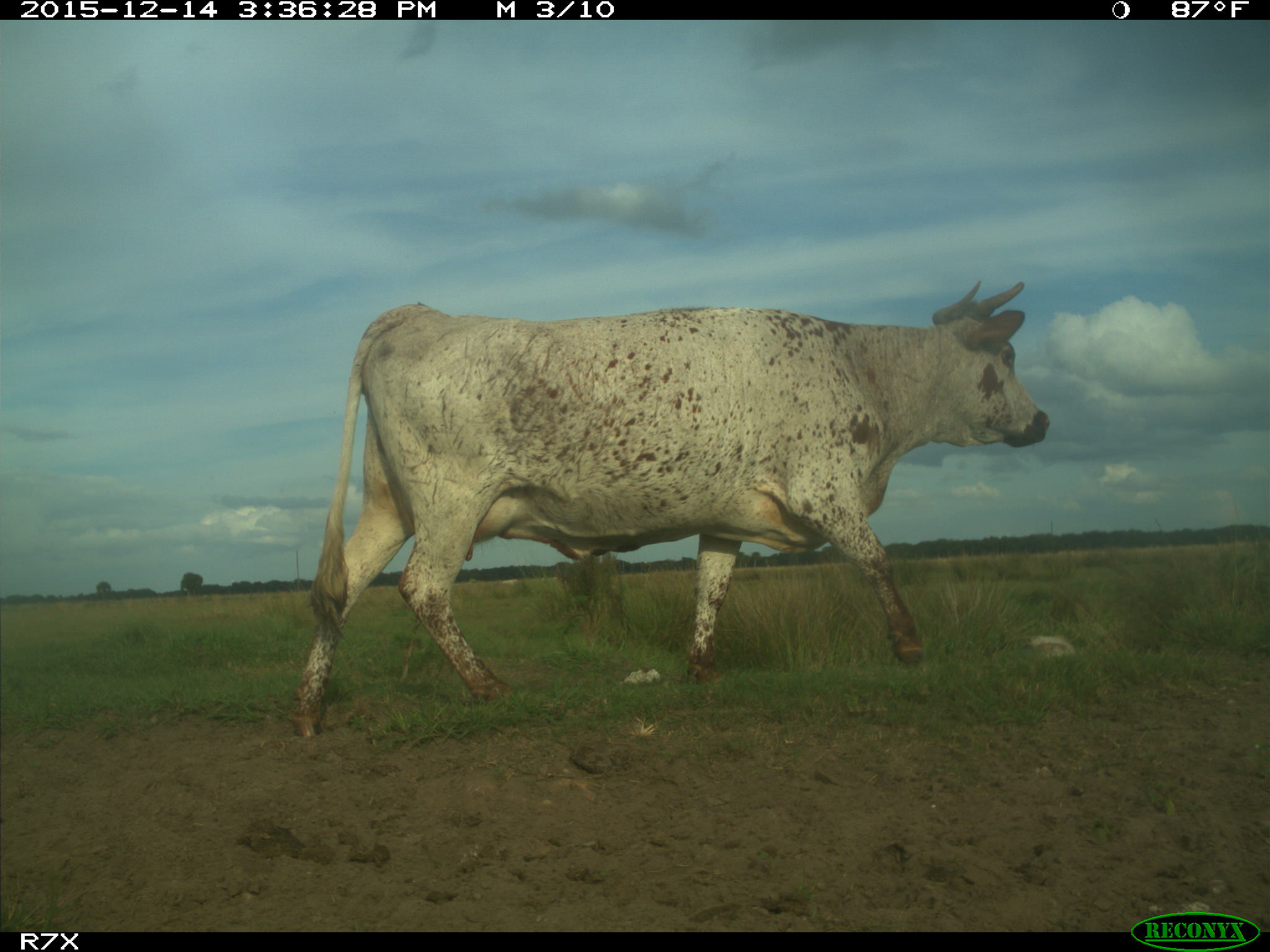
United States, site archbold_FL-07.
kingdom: Animalia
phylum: Chordata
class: Mammalia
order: Artiodactyla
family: Bovidae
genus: Bos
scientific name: Bos taurus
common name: domestic cow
Bos taurus (domestic cow).